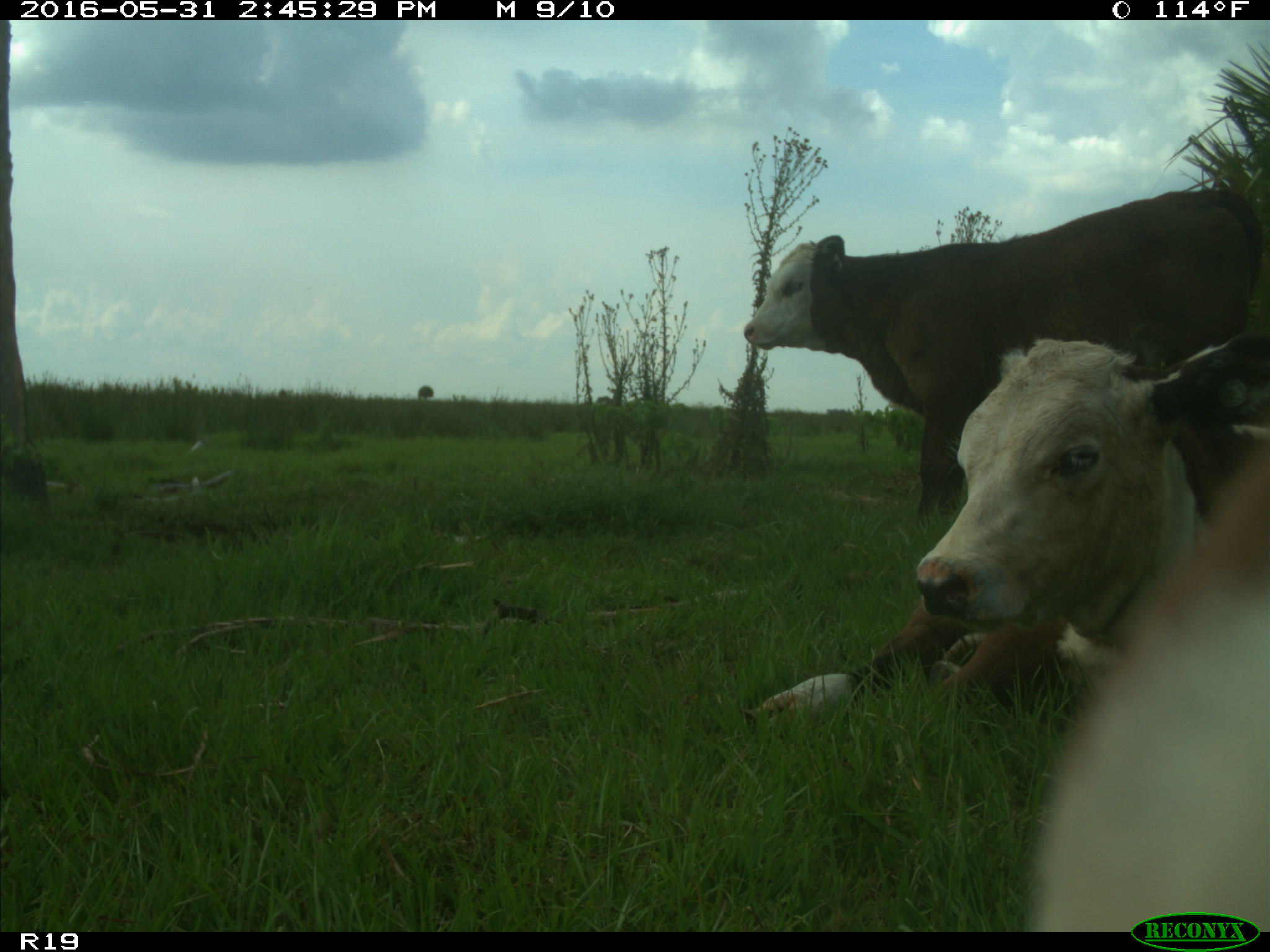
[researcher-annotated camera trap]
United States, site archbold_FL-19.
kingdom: Animalia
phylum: Chordata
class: Mammalia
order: Artiodactyla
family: Bovidae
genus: Bos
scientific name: Bos taurus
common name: domestic cow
Bos taurus (domestic cow).